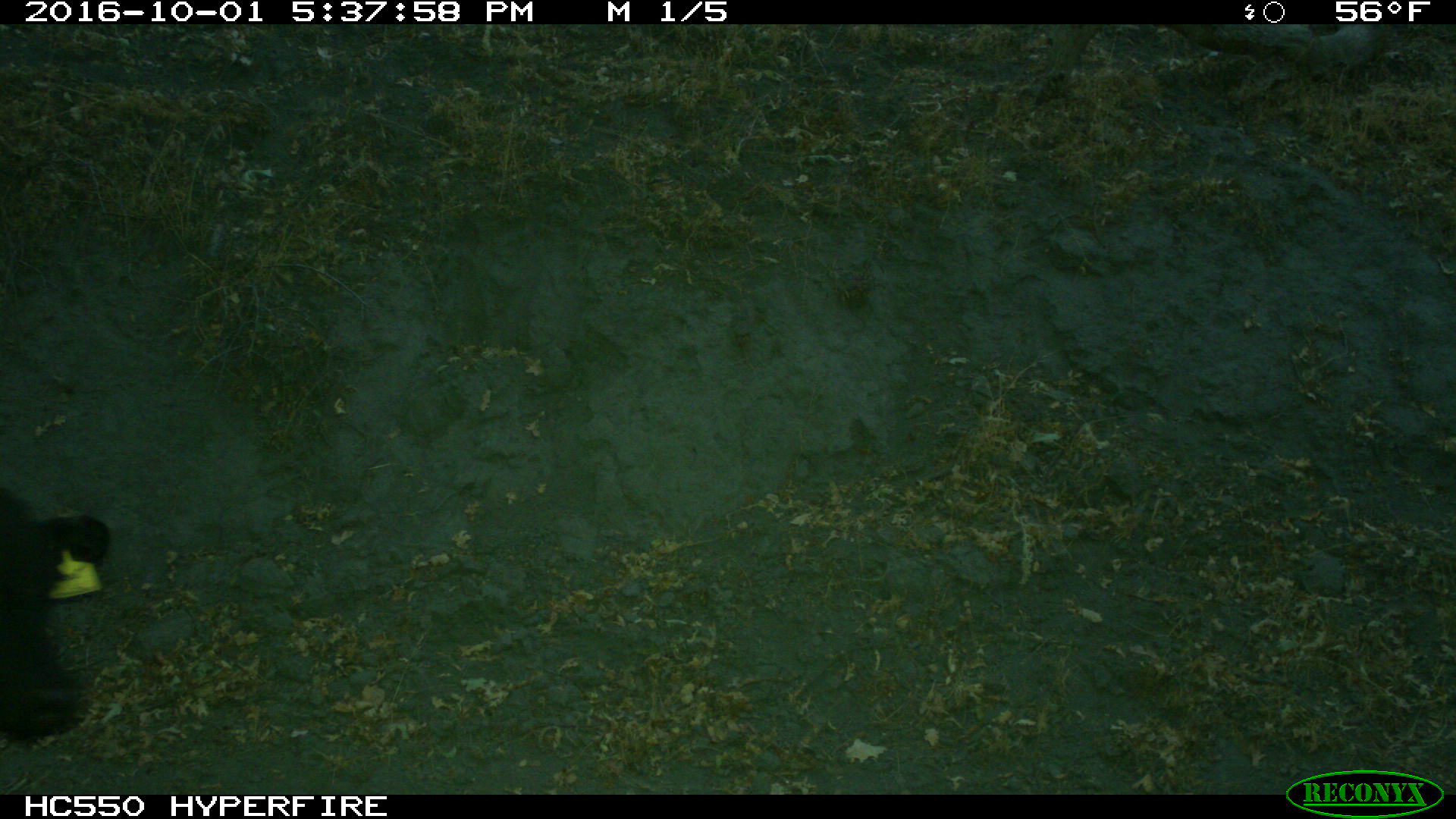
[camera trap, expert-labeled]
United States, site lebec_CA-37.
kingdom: Animalia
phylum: Chordata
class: Mammalia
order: Artiodactyla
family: Bovidae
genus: Bos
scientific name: Bos taurus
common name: domestic cow